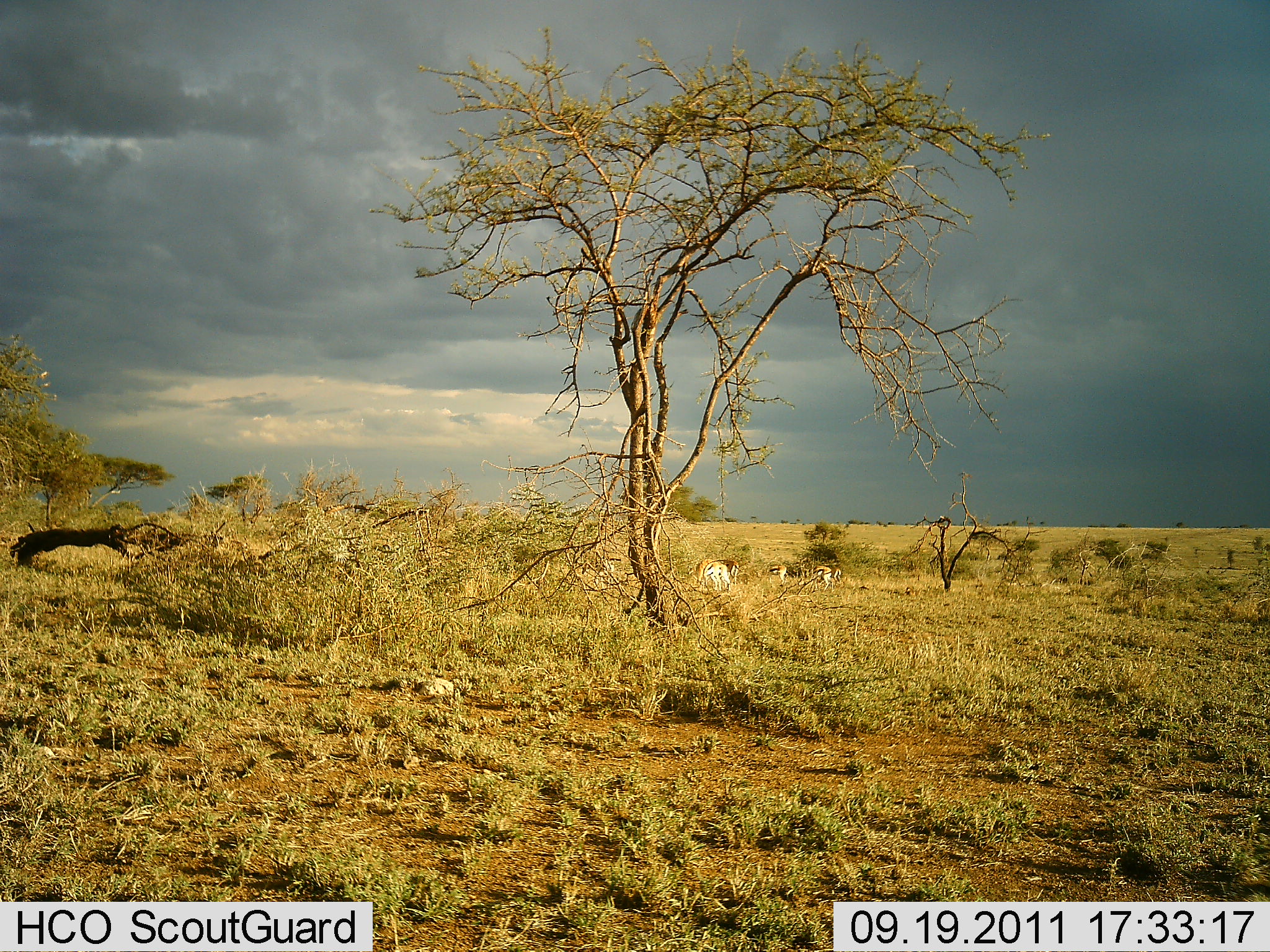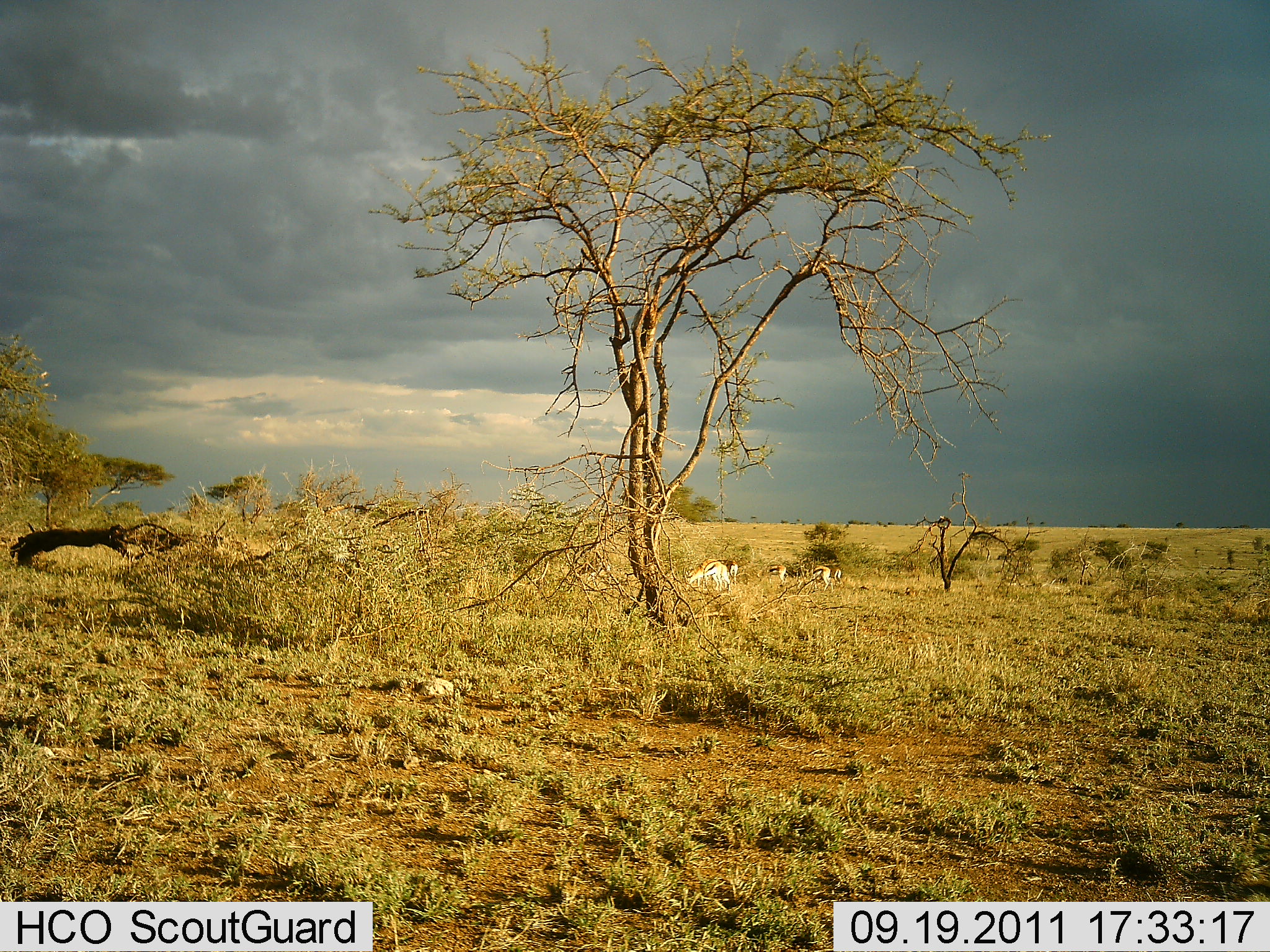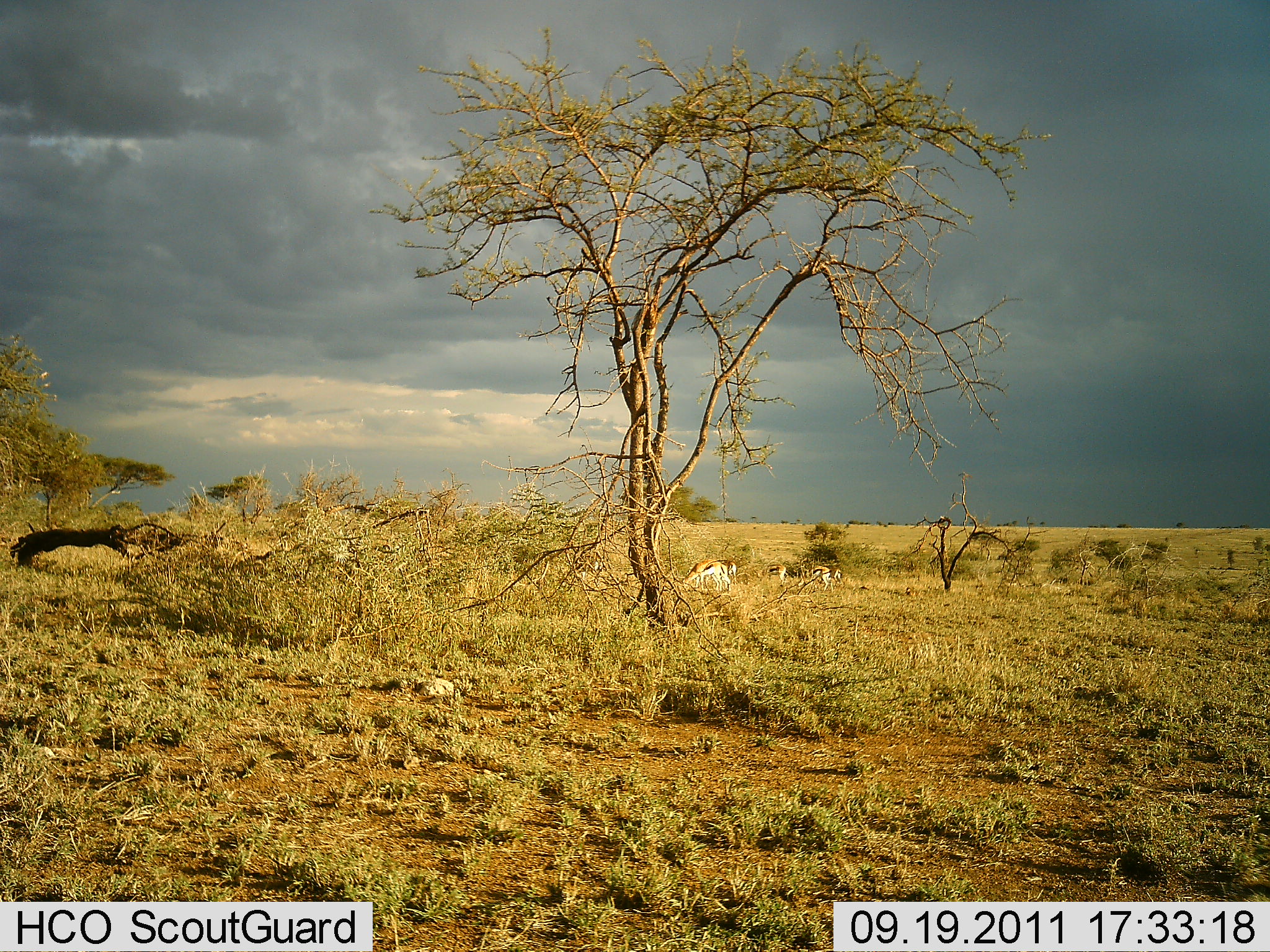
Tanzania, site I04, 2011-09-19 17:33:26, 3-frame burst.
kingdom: Animalia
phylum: Chordata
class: Mammalia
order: Artiodactyla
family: Bovidae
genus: Eudorcas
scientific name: Eudorcas thomsonii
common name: thomson's gazelle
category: gazellethomsons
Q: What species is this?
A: Gazellethomsons (thomson's gazelle) (Eudorcas thomsonii).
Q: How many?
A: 4.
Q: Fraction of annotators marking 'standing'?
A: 54%.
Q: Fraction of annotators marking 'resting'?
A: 8%.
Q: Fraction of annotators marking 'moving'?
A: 31%.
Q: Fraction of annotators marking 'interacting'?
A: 0%.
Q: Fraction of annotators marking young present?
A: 0%.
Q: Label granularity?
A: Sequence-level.